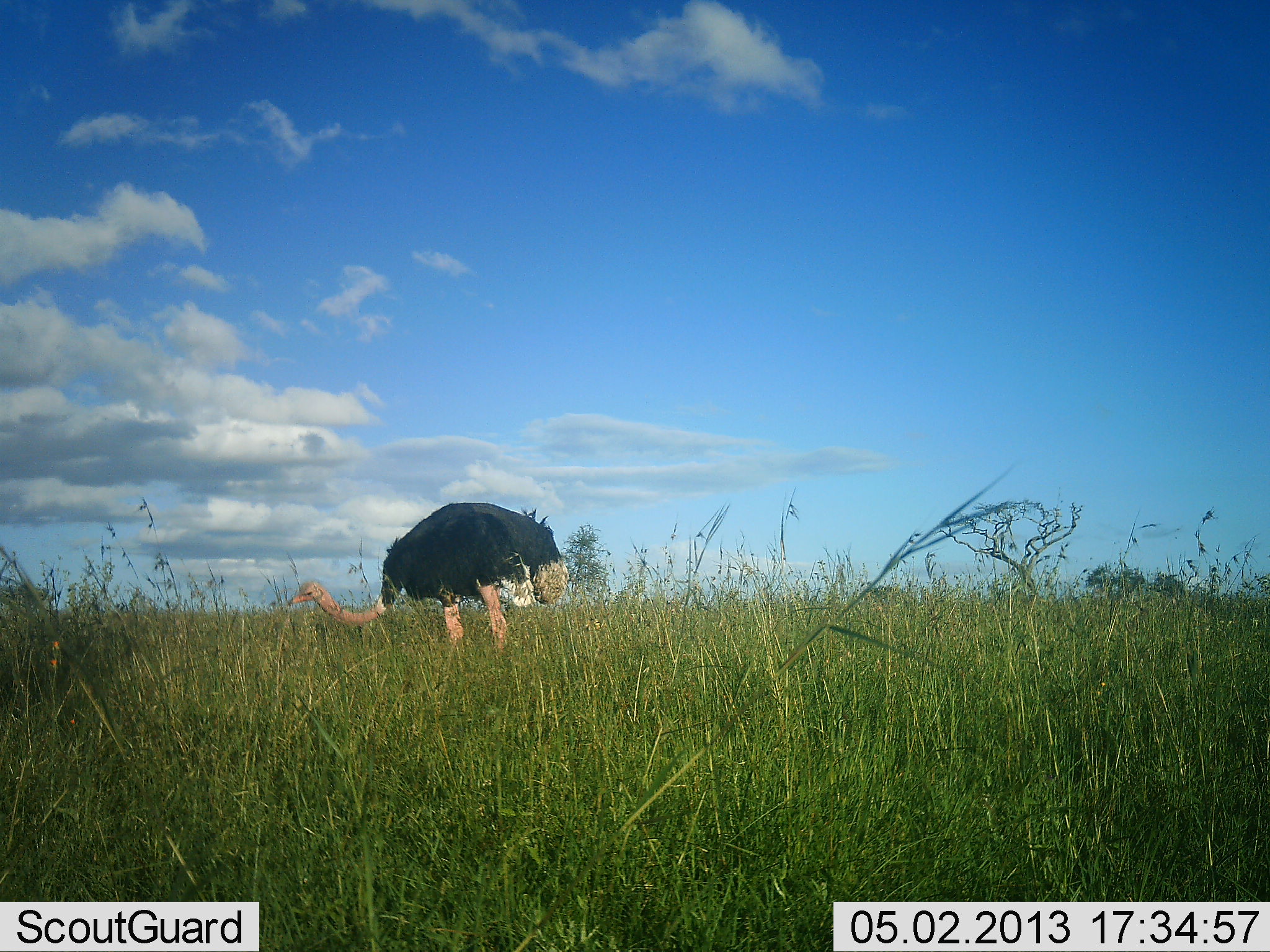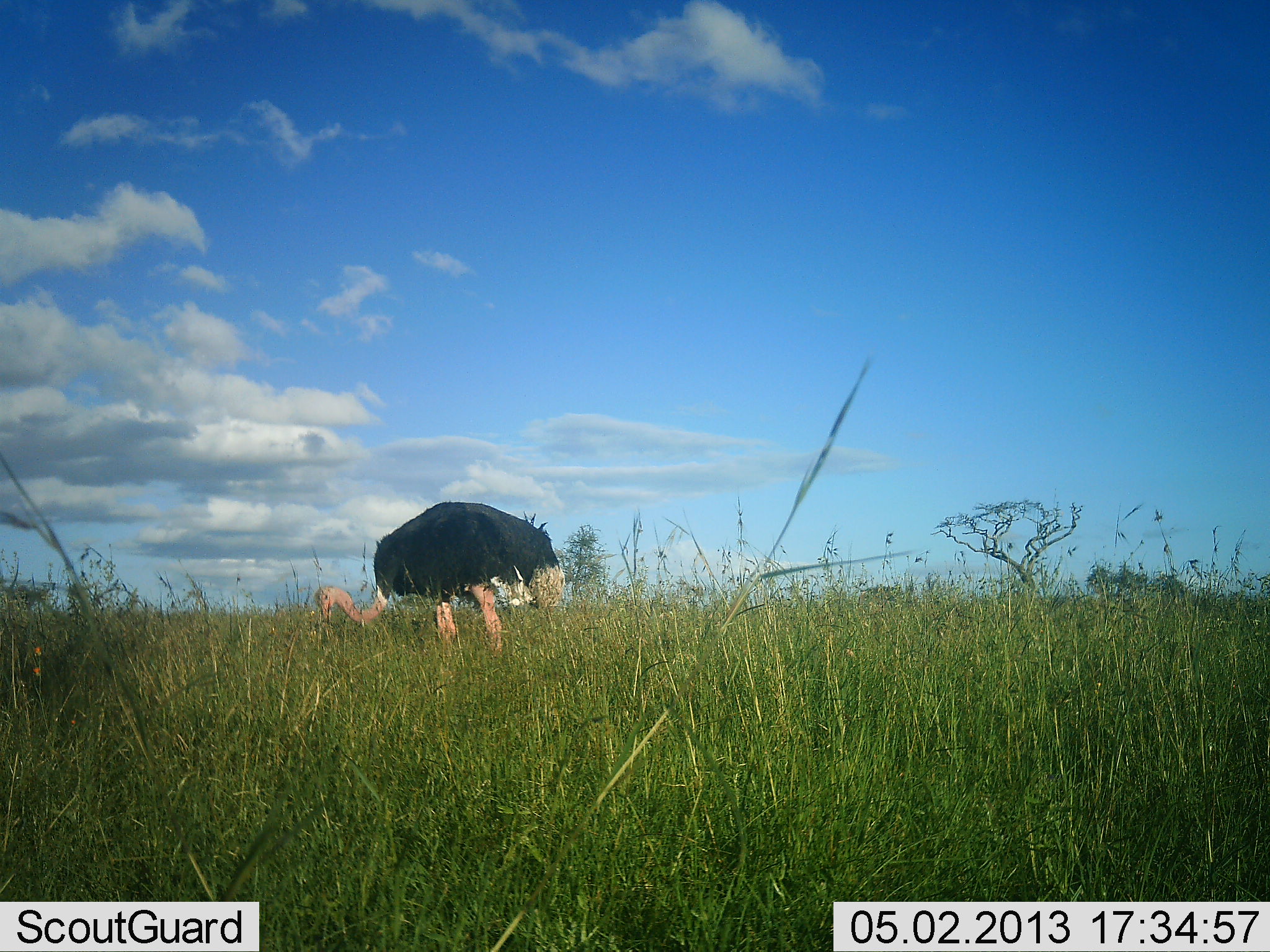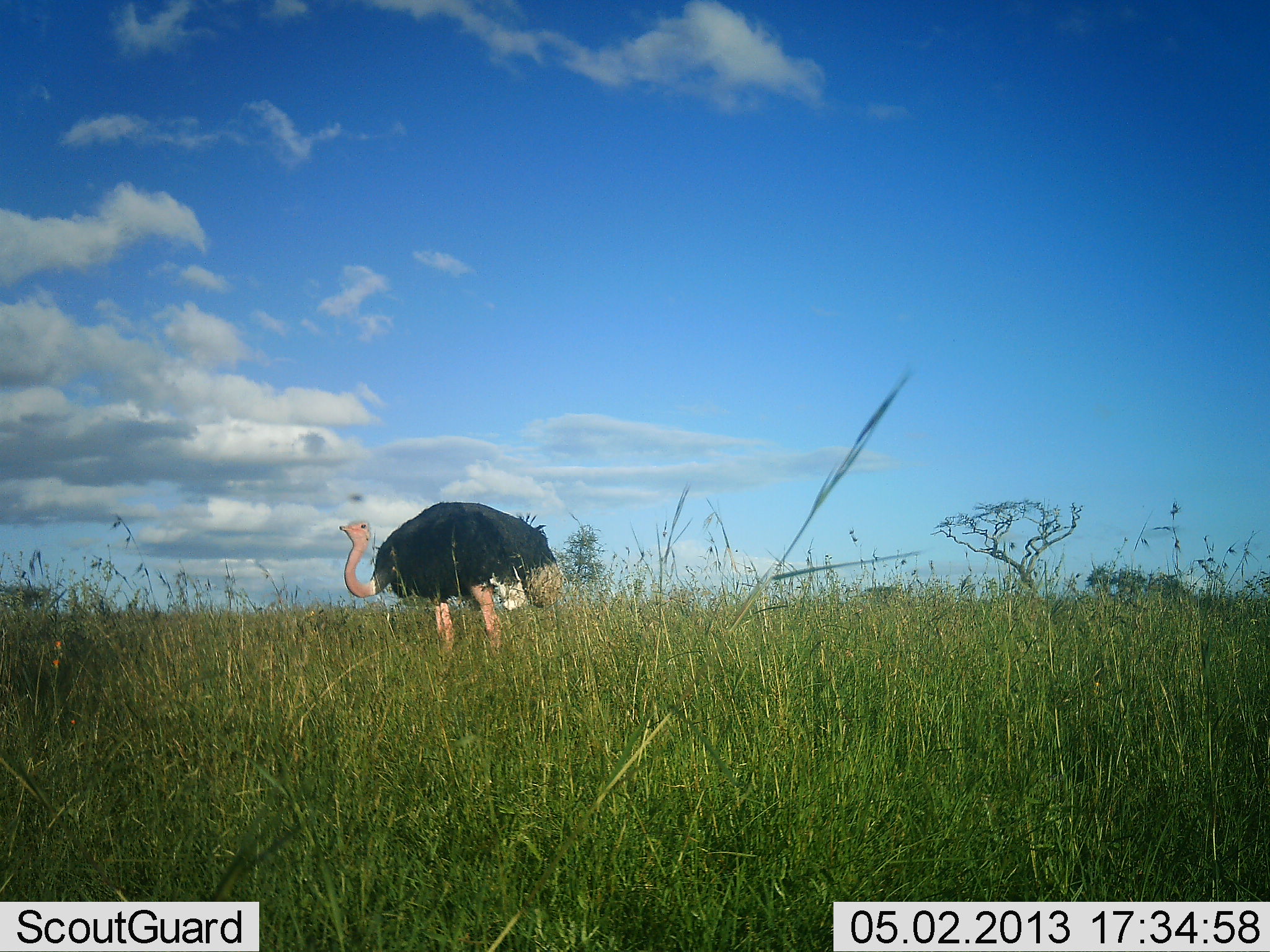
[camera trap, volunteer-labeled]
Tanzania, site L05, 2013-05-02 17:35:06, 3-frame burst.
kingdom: Animalia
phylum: Chordata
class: Aves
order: Struthioniformes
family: Struthionidae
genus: Struthio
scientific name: Struthio camelus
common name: ostrich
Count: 1.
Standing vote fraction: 40%.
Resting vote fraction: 0%.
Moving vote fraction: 0%.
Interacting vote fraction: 0%.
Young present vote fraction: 0%.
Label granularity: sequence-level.